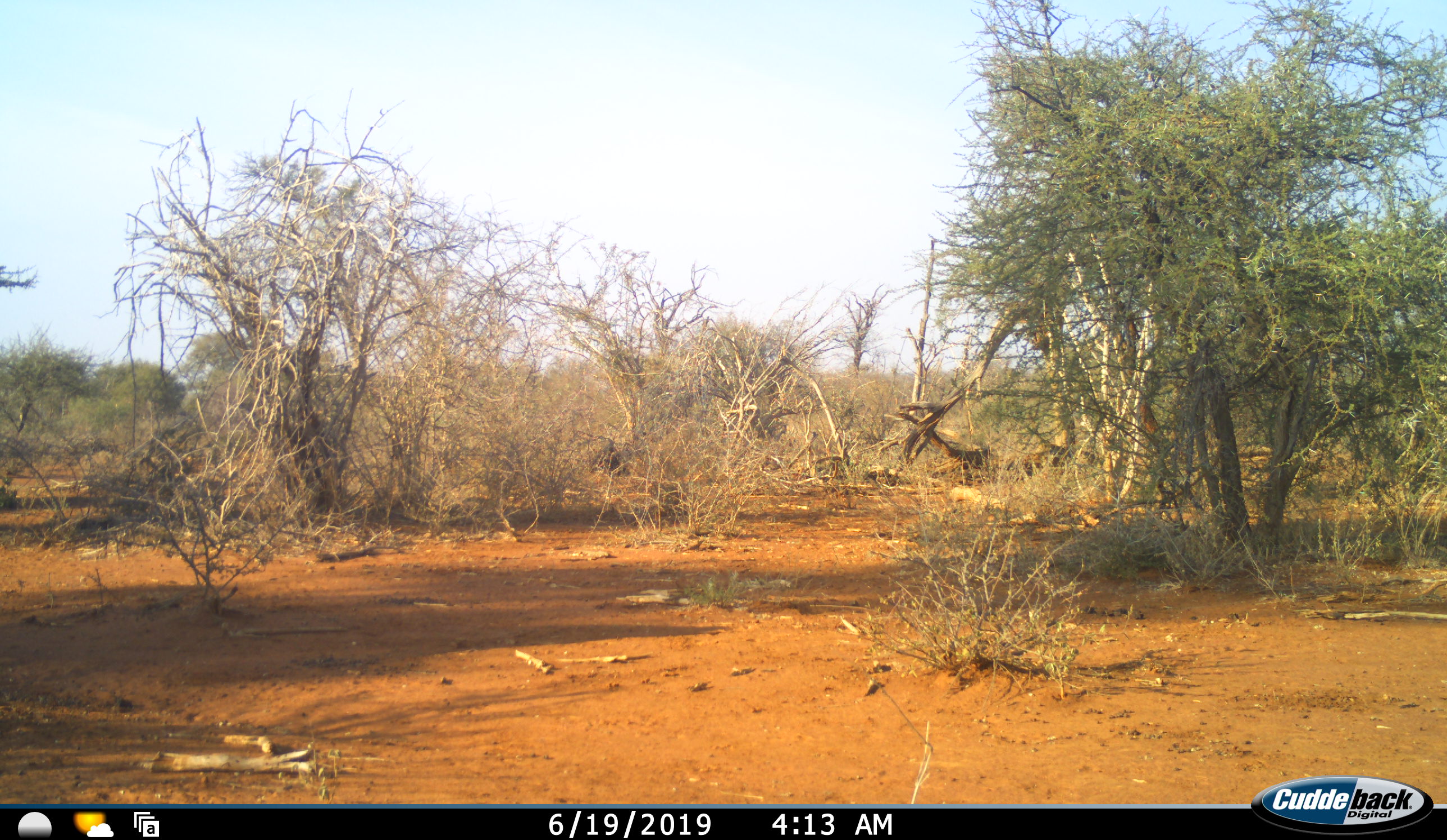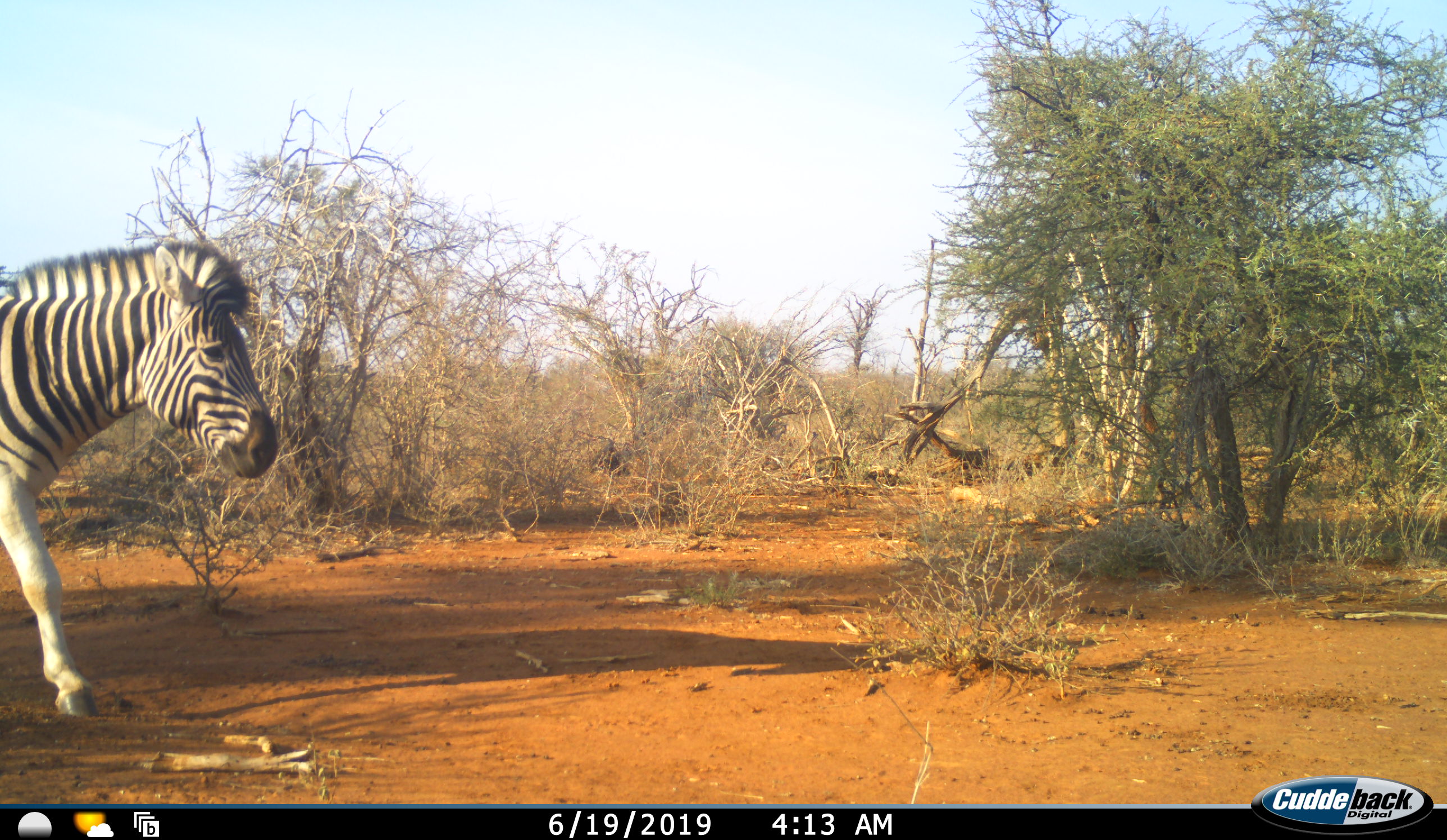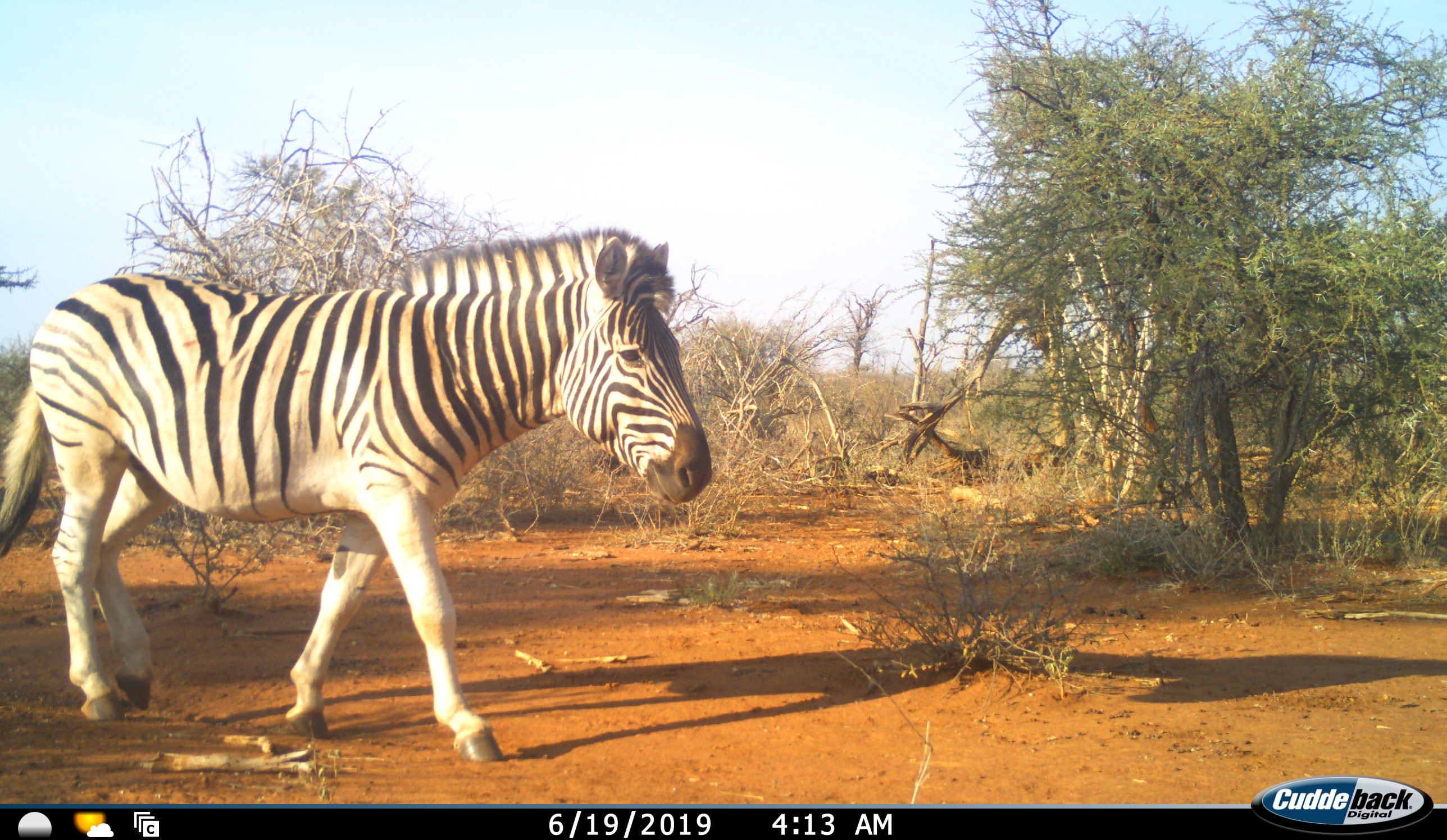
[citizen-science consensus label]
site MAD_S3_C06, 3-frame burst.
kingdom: Animalia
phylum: Chordata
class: Mammalia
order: Perissodactyla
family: Equidae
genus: Equus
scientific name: Equus quagga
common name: plains zebra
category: zebraplains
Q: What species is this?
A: Zebraplains (plains zebra) (Equus quagga).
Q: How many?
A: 1.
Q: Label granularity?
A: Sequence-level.